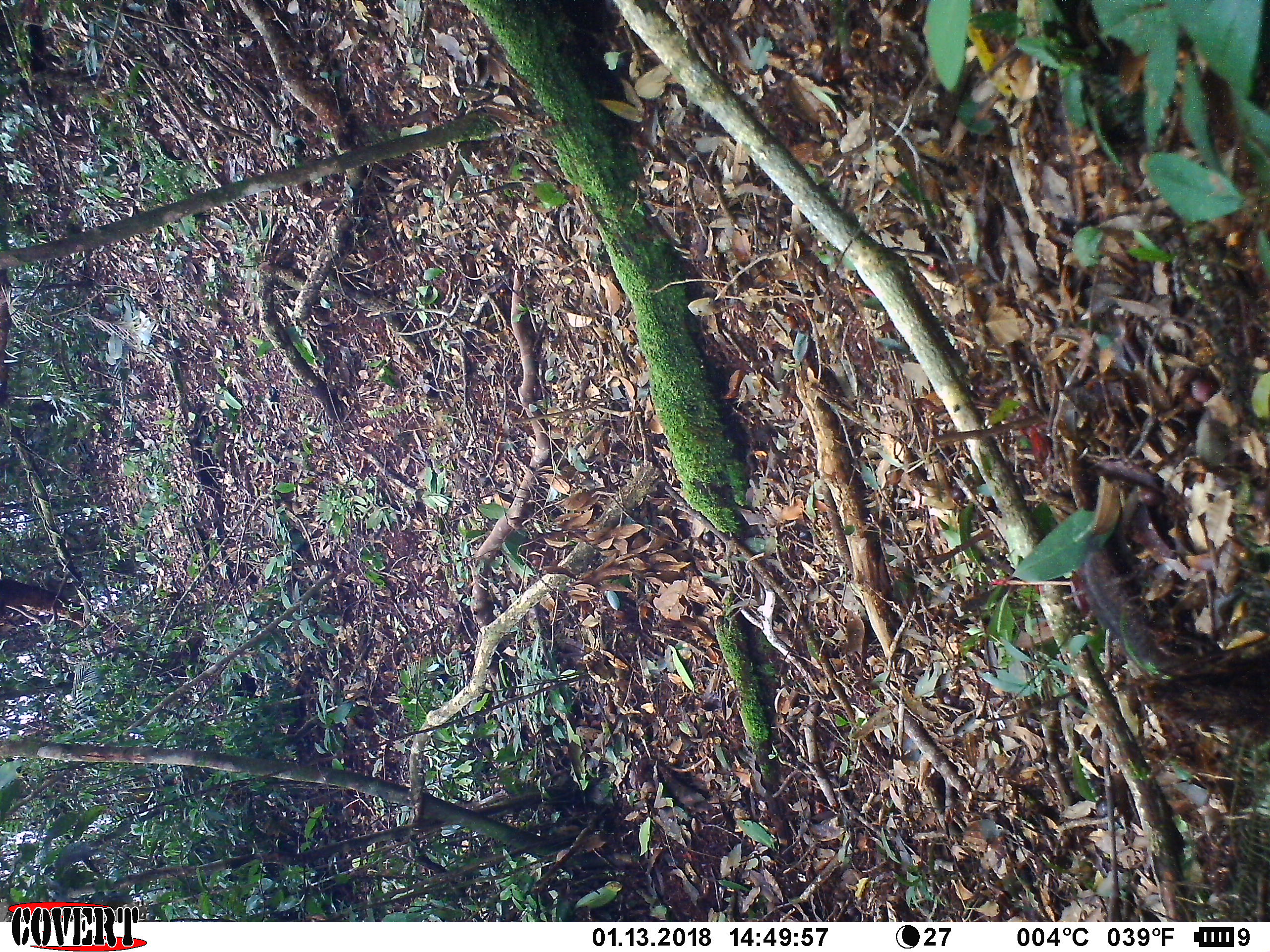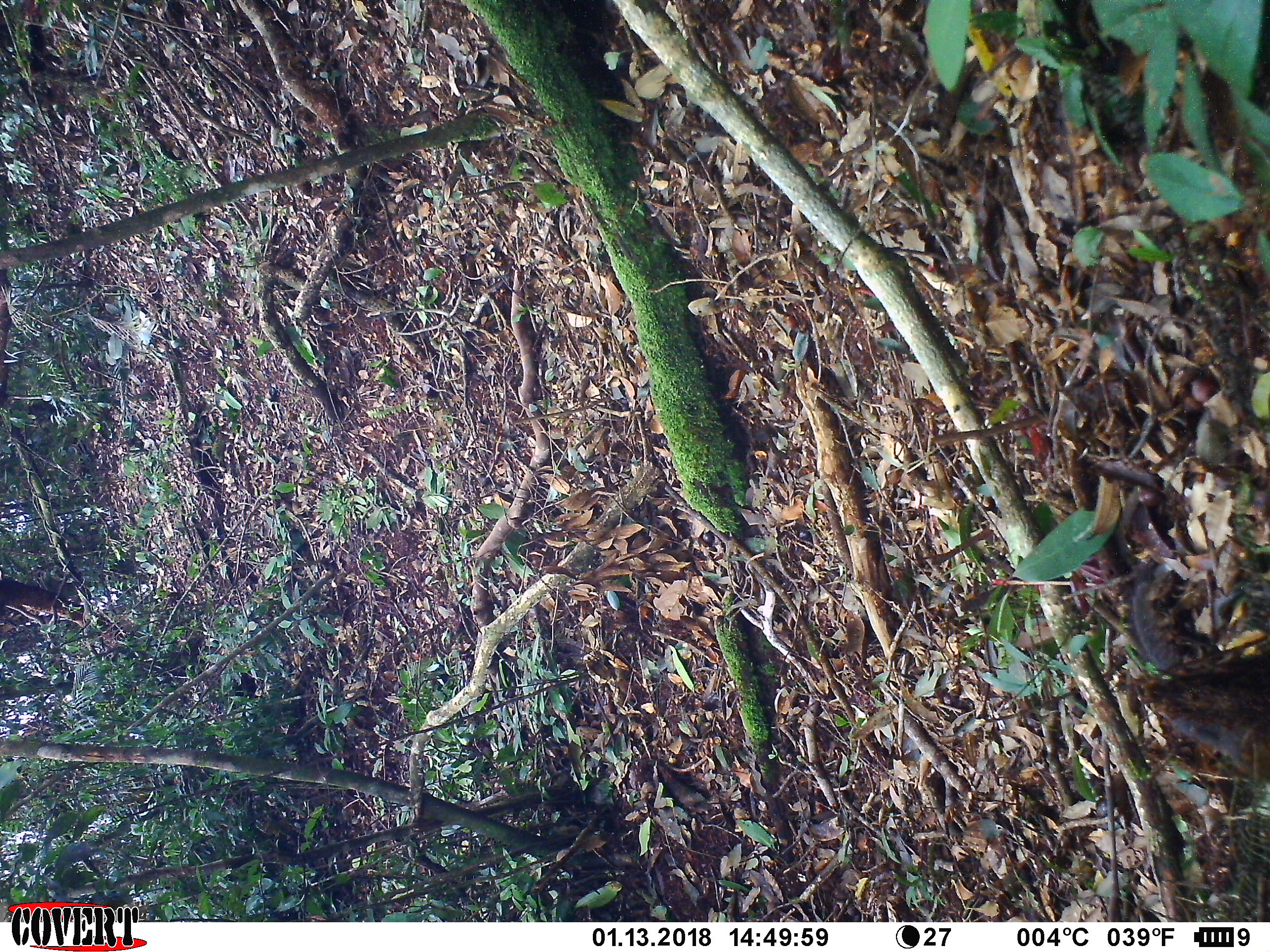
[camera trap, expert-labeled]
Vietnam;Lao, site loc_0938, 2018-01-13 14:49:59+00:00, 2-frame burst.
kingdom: Animalia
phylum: Chordata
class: Mammalia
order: Rodentia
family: Sciuridae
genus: Dremomys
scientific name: Dremomys rufigenis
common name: red-cheeked squirrel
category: red cheeked squirrel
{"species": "red cheeked squirrel (red-cheeked squirrel) (Dremomys rufigenis)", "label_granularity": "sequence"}